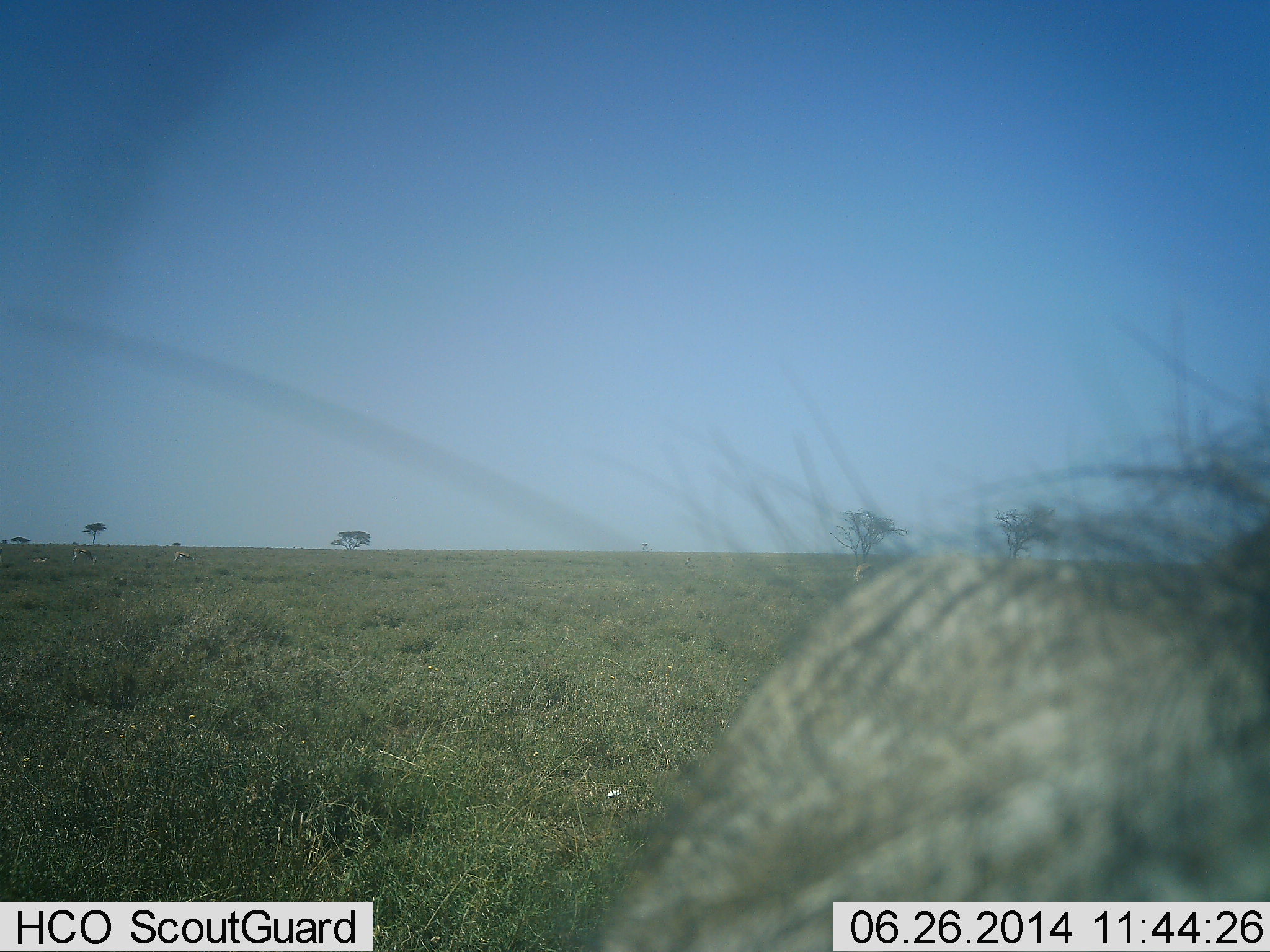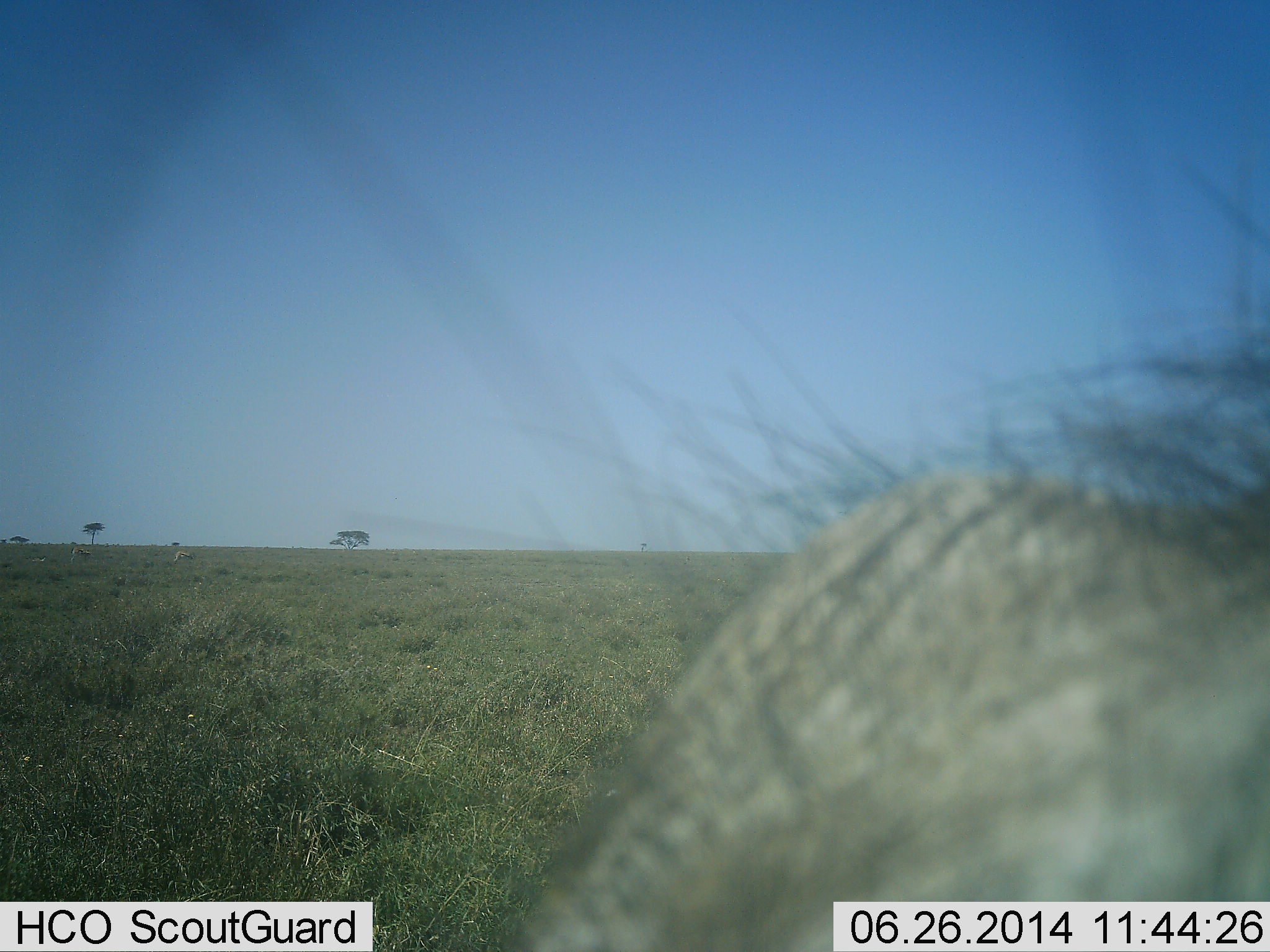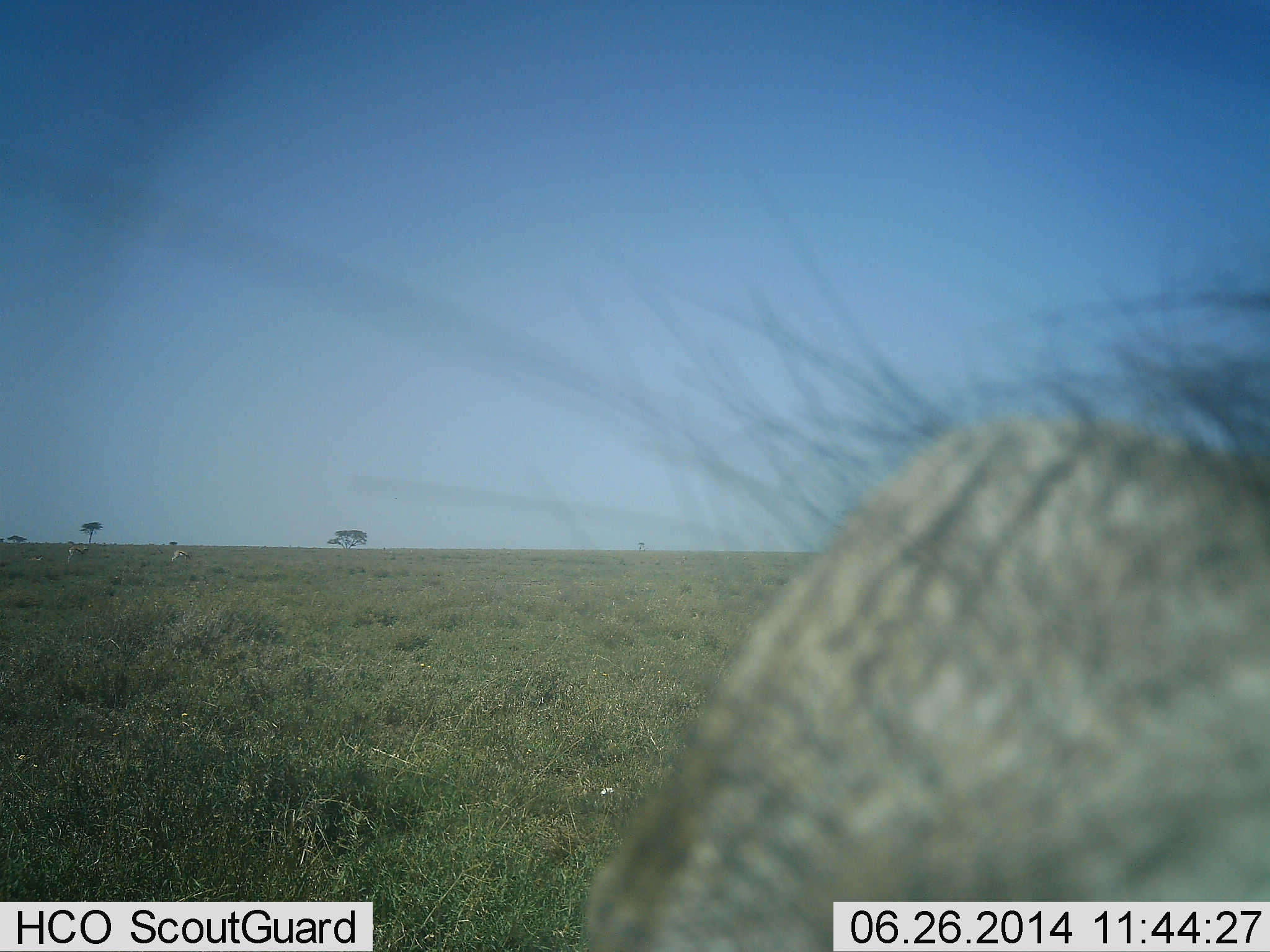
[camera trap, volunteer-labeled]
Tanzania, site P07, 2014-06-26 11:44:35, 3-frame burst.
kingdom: Animalia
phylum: Chordata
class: Mammalia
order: Artiodactyla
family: Suidae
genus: Phacochoerus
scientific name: Phacochoerus africanus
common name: warthog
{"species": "warthog (Phacochoerus africanus)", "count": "1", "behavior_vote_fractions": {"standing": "82%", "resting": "0%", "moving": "18%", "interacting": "0%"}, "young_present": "0%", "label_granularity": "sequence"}